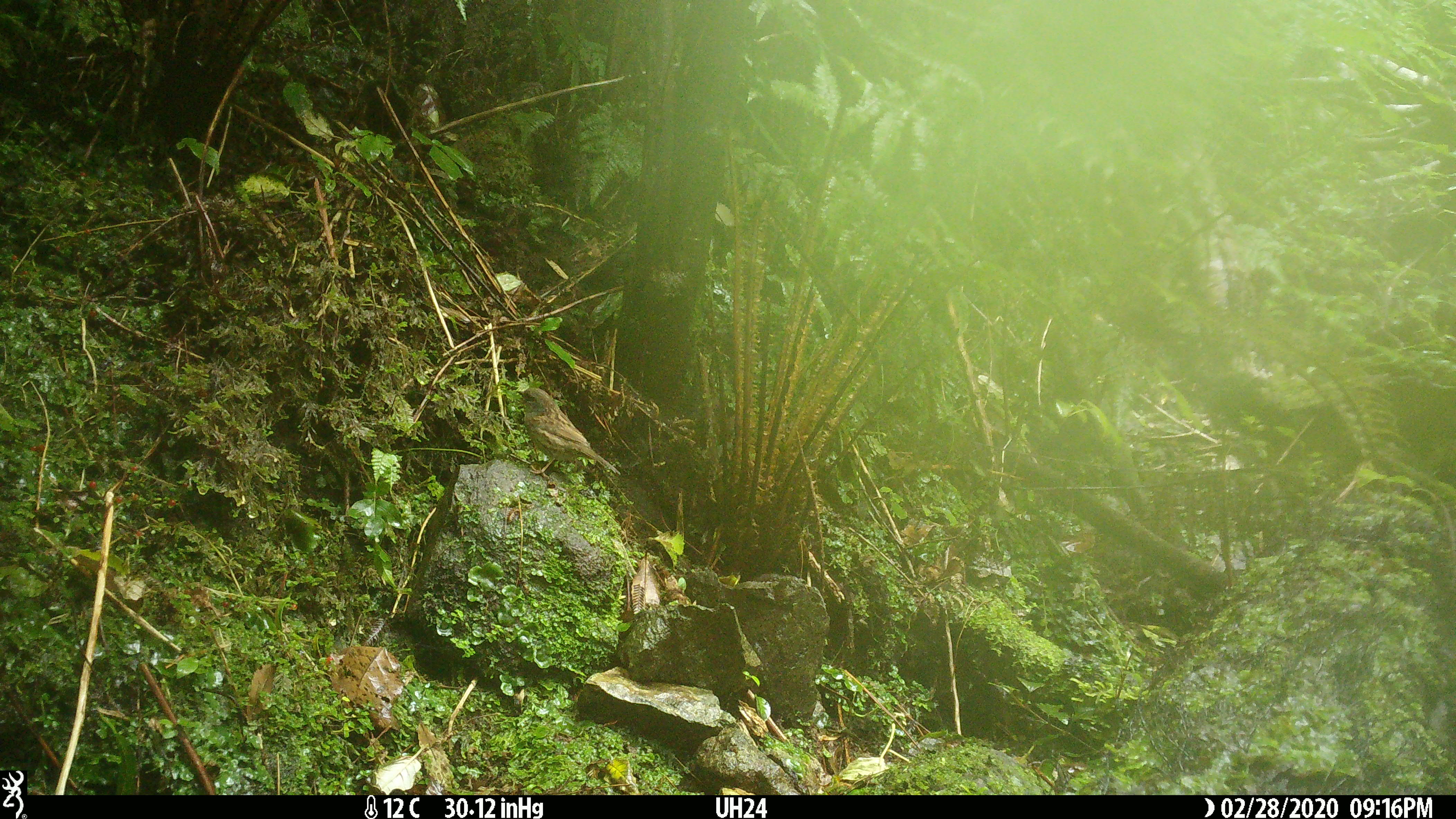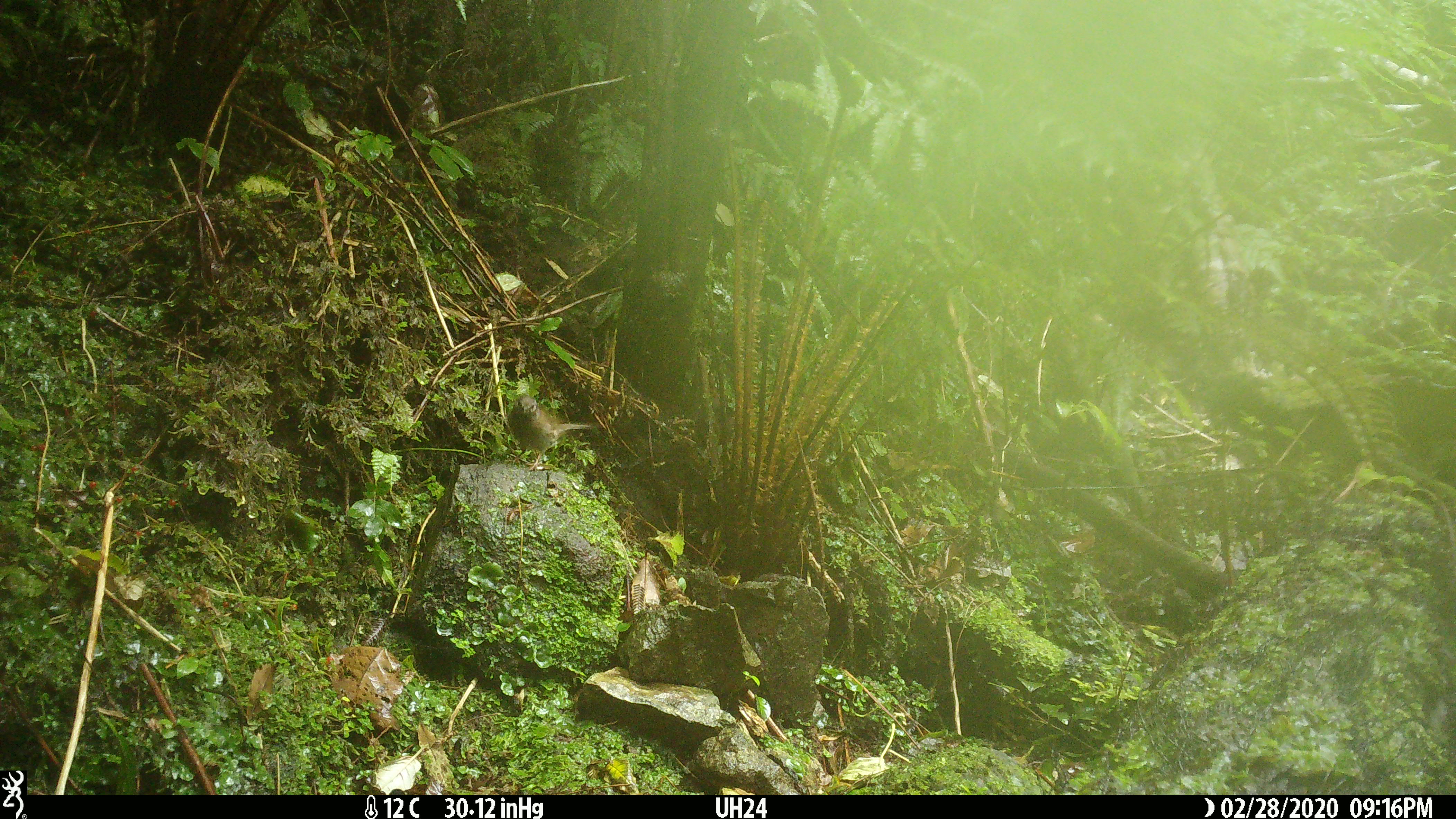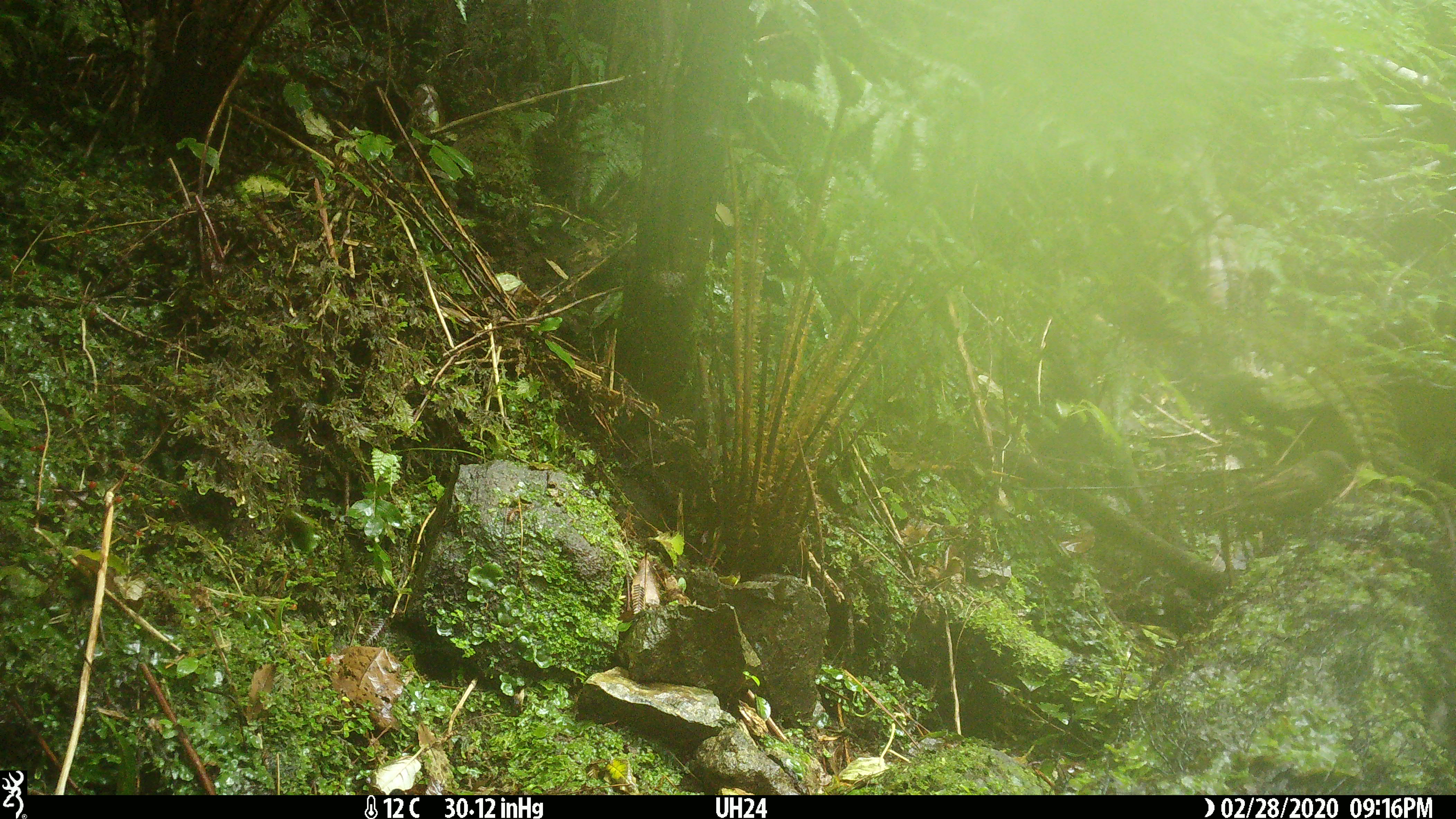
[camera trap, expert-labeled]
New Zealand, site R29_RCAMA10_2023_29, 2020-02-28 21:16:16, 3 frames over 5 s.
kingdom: Animalia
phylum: Chordata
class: Aves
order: Passeriformes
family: Prunellidae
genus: Prunella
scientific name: Prunella modularis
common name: dunnock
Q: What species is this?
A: Dunnock (Prunella modularis).